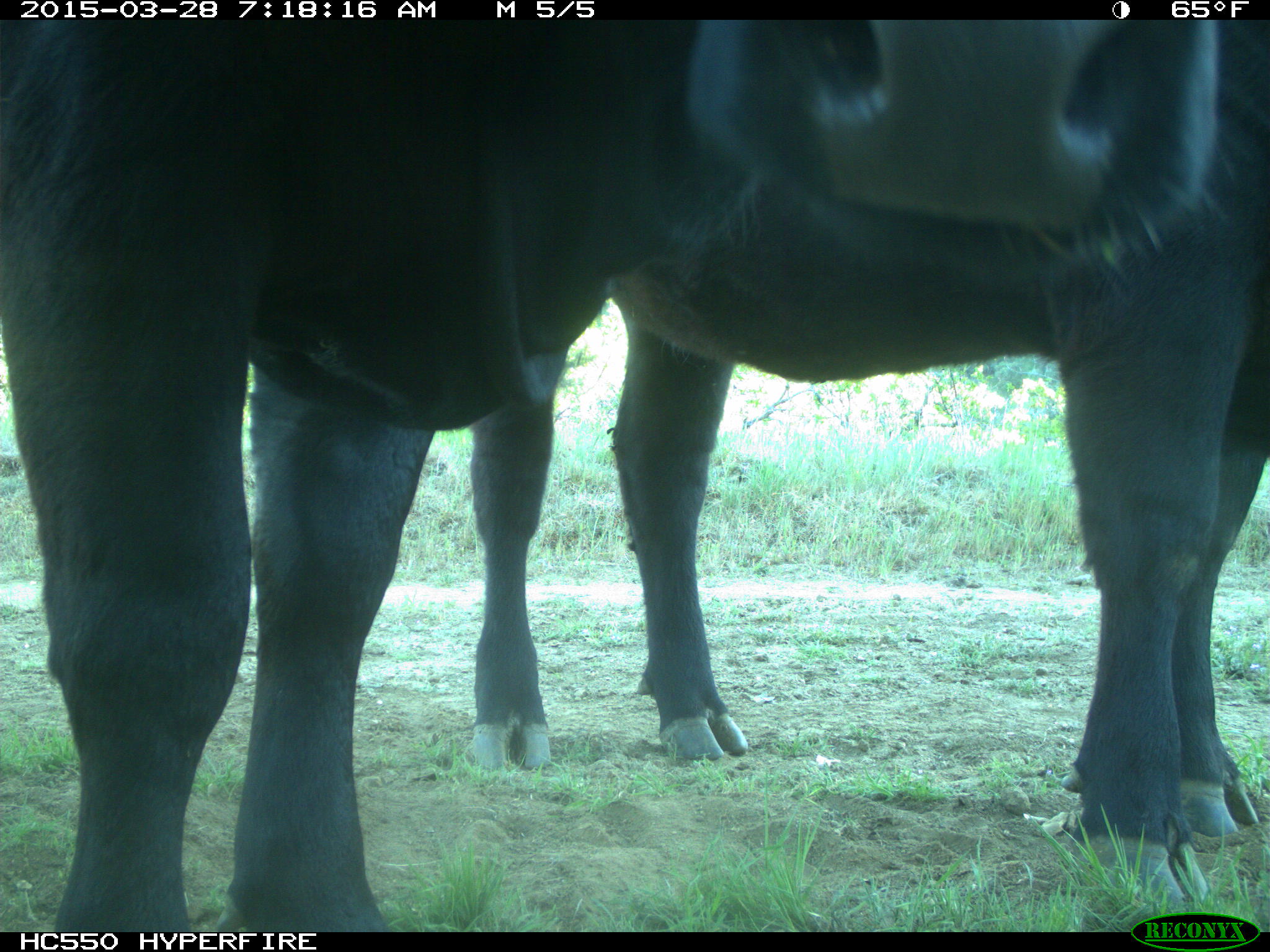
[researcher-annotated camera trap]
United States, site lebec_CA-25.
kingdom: Animalia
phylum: Chordata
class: Mammalia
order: Artiodactyla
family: Bovidae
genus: Bos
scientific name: Bos taurus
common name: domestic cow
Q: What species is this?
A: Bos taurus (domestic cow).